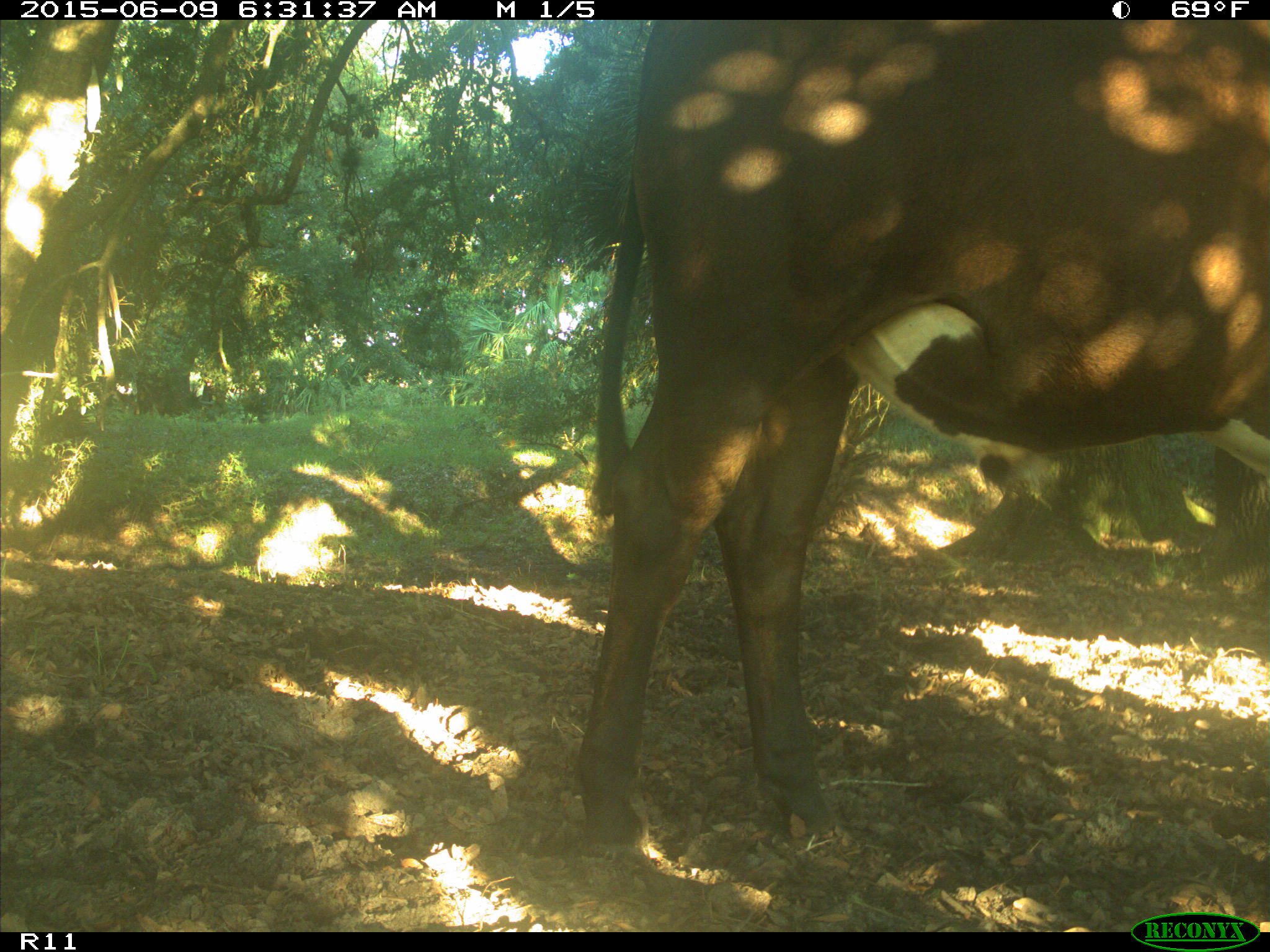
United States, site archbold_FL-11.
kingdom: Animalia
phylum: Chordata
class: Mammalia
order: Artiodactyla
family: Bovidae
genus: Bos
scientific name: Bos taurus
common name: domestic cow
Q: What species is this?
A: Bos taurus (domestic cow).